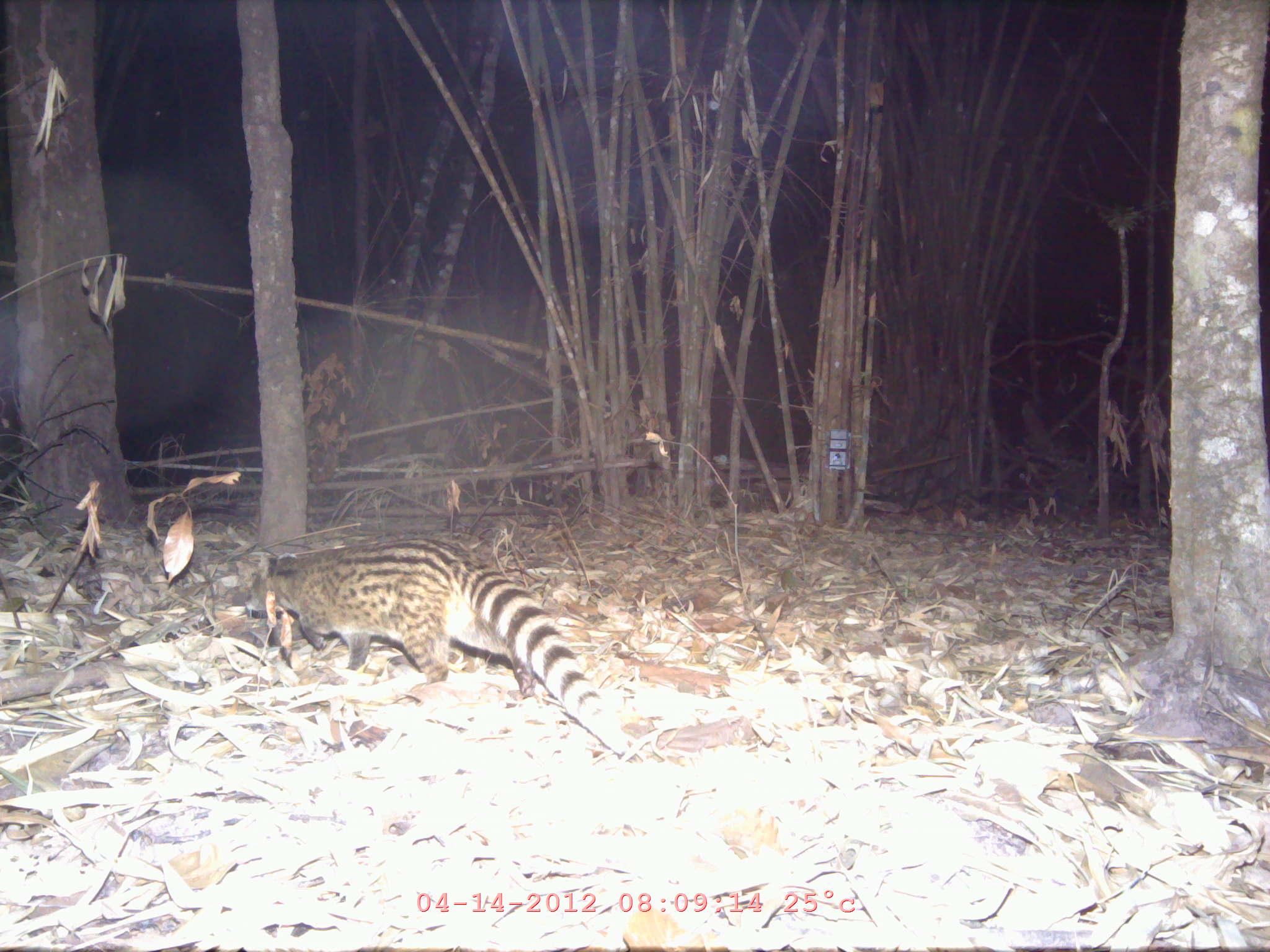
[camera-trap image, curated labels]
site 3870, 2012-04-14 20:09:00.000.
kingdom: Animalia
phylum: Chordata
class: Mammalia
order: Carnivora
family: Viverridae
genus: Viverricula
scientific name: Viverricula indica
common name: small indian civet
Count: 1.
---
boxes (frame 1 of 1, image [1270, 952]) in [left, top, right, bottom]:
viverricula indica: [244, 535, 626, 752]